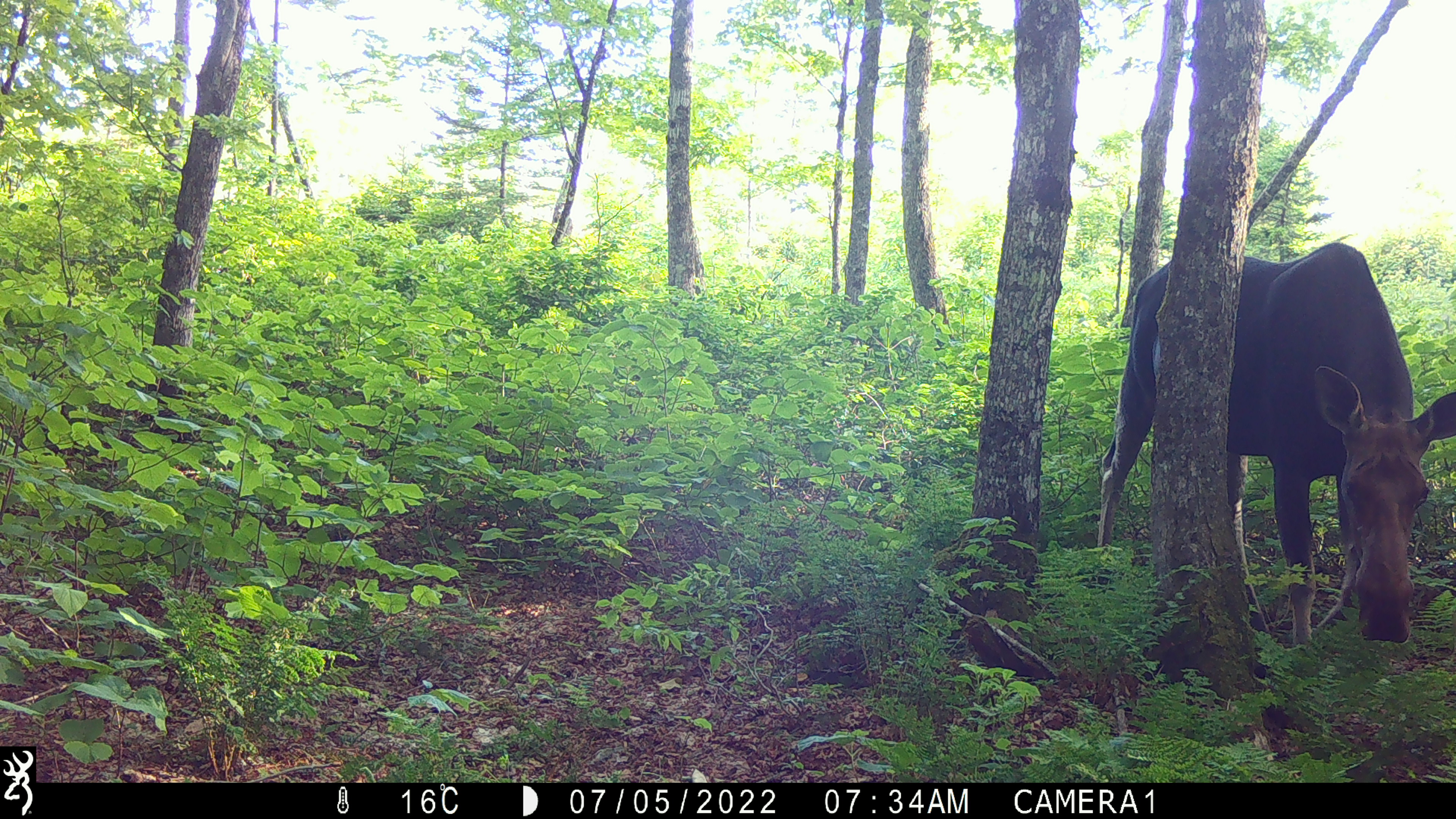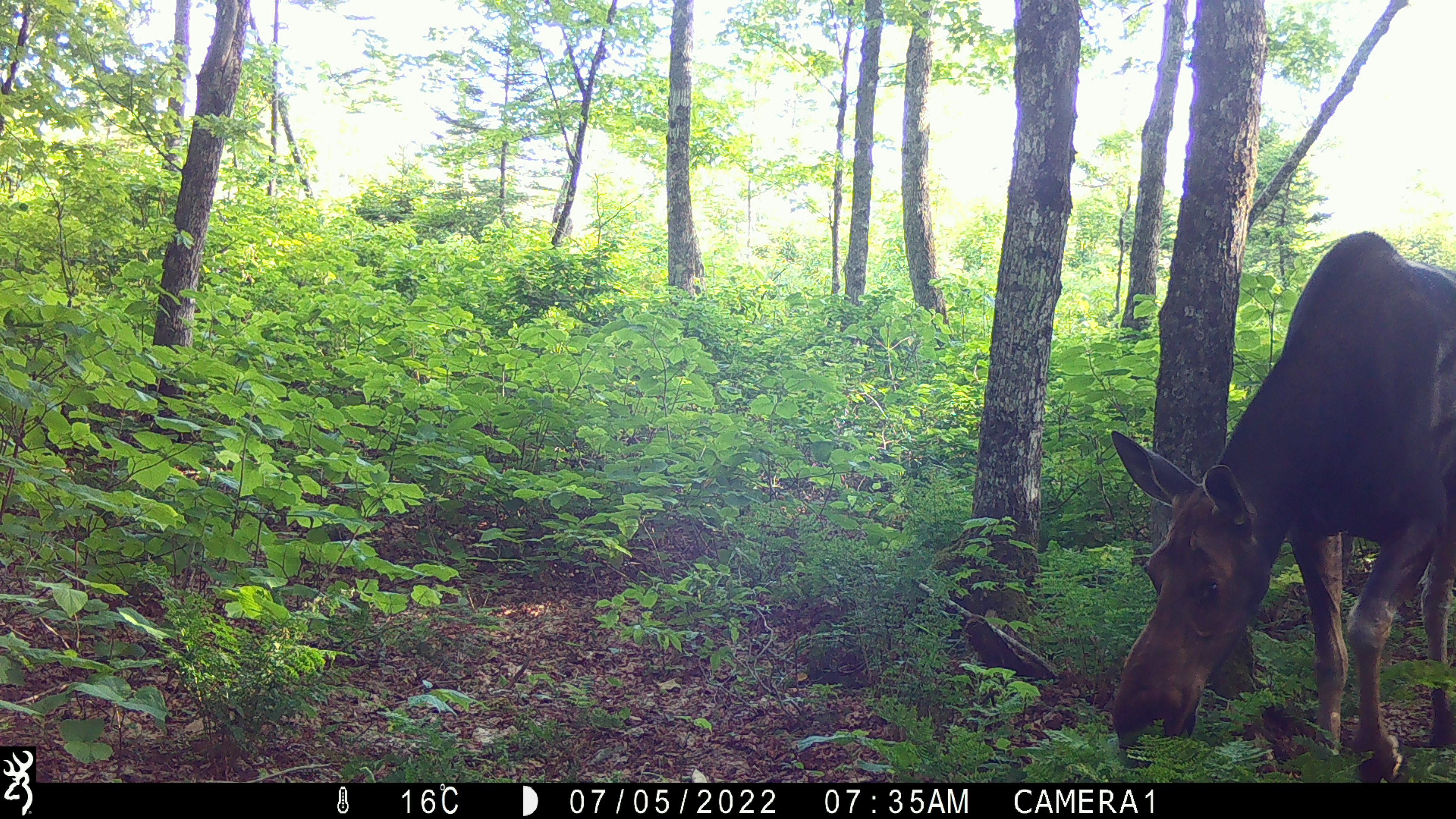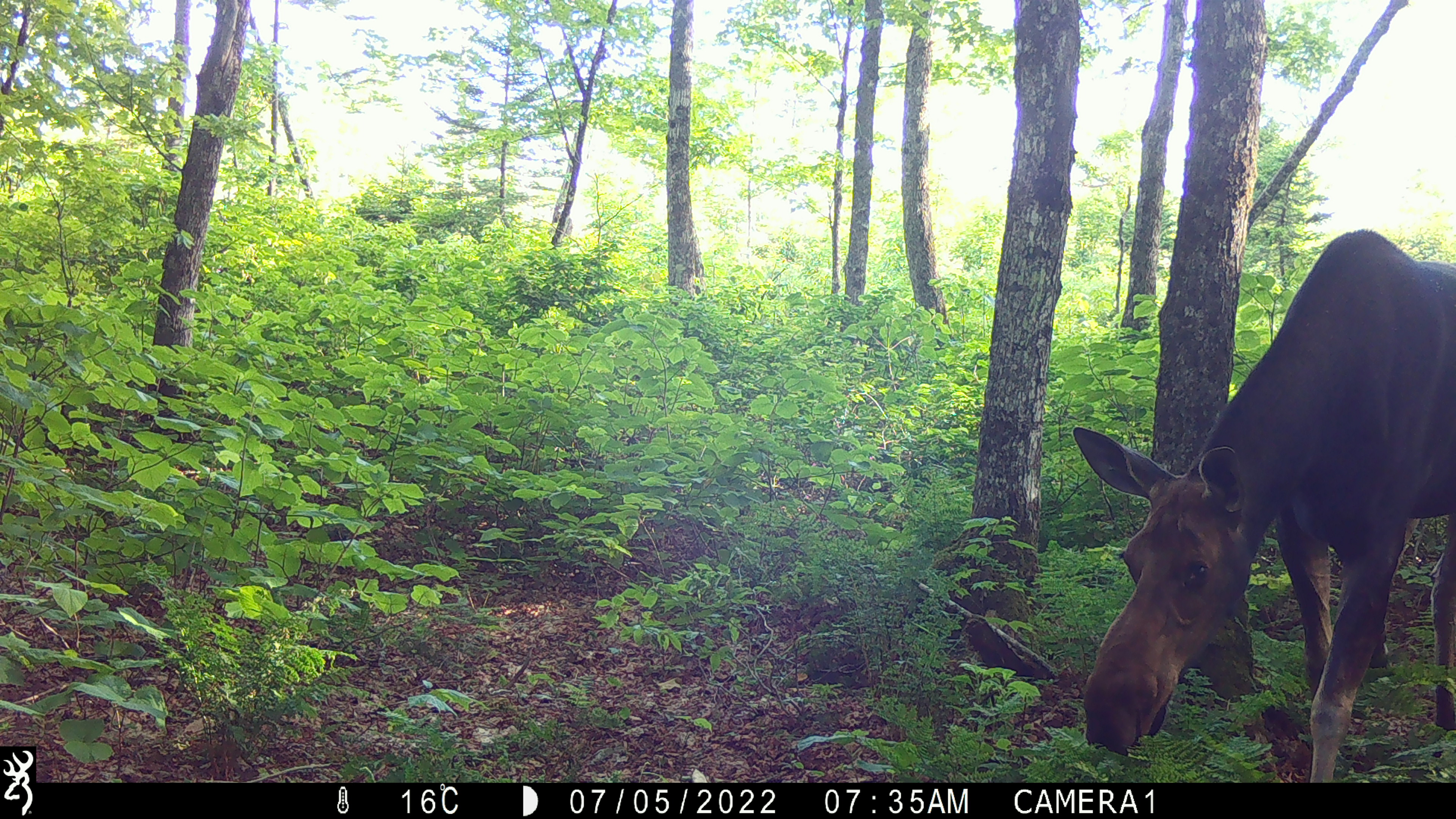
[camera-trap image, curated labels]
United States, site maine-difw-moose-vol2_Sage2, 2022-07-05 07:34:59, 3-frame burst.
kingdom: Animalia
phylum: Chordata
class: Mammalia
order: Artiodactyla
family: Cervidae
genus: Alces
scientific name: Alces alces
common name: moose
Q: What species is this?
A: Moose (Alces alces).